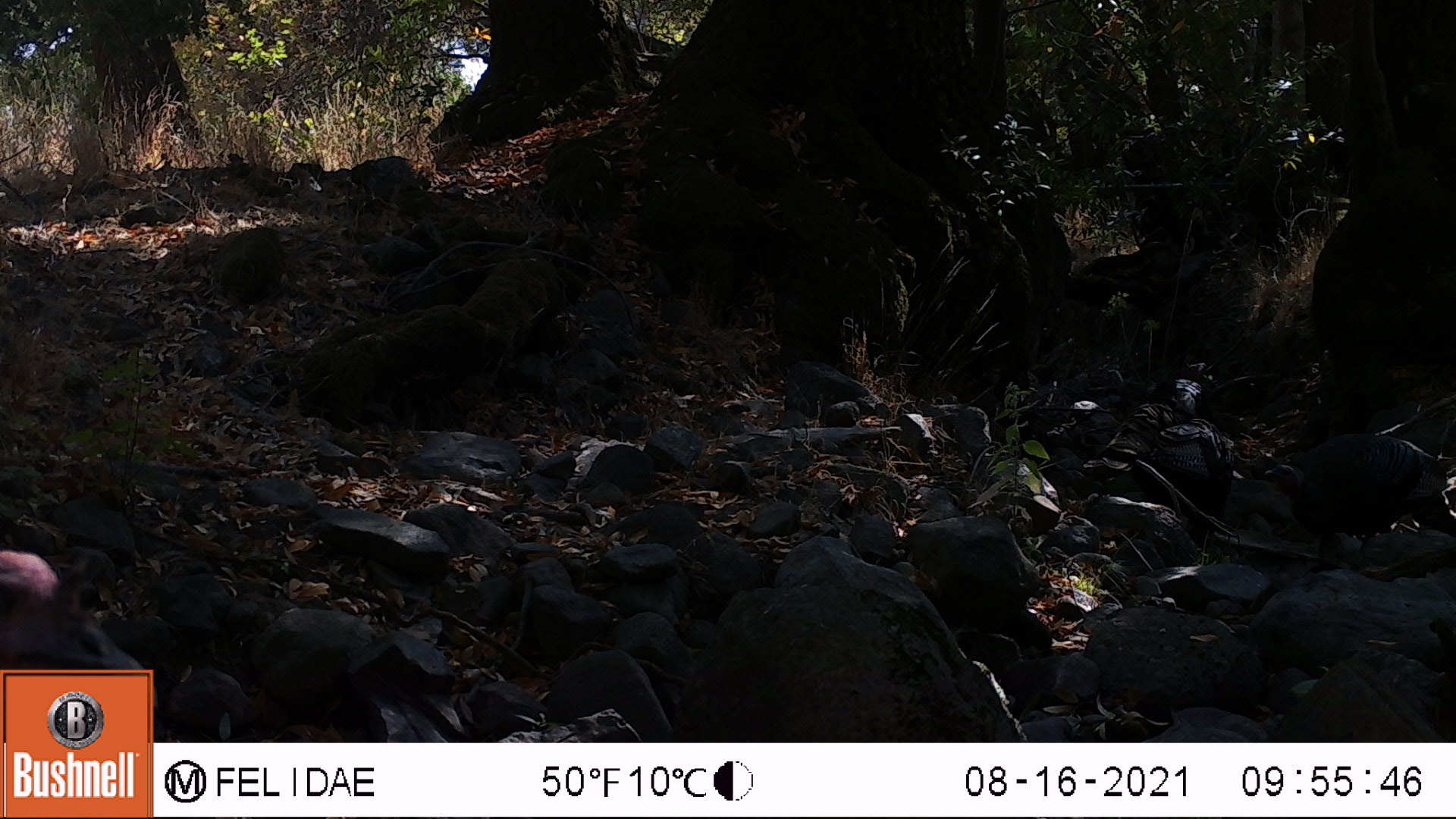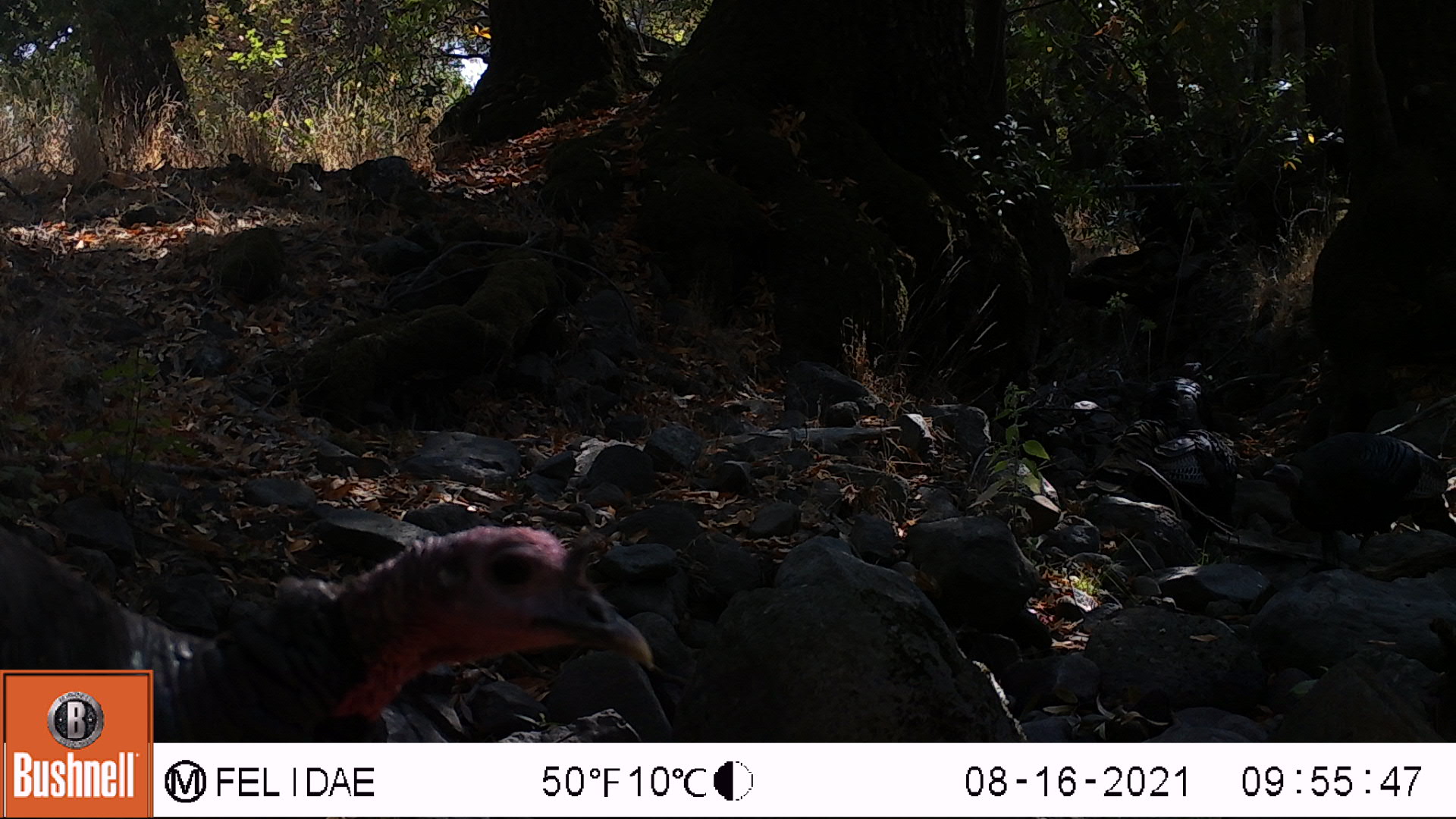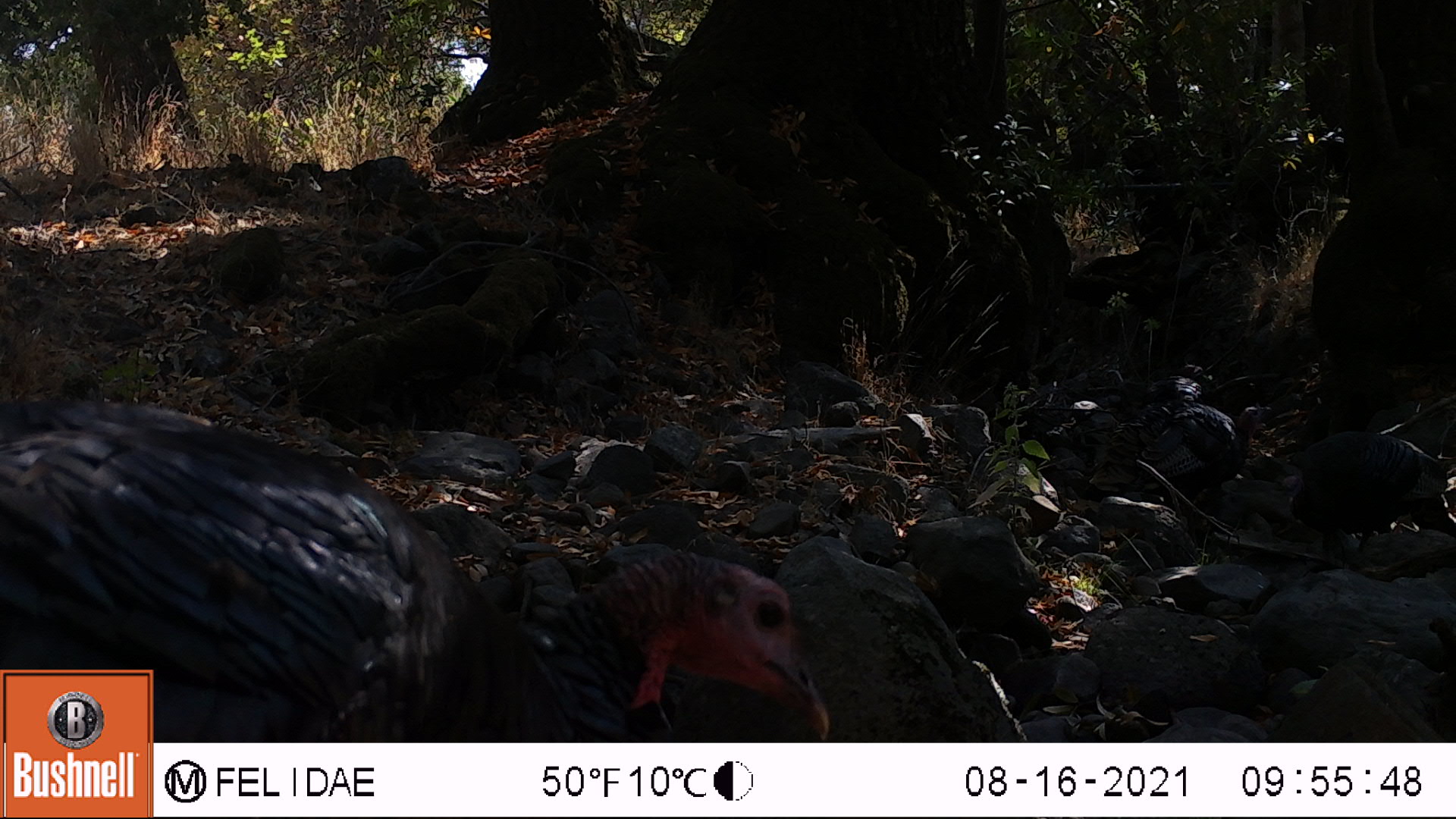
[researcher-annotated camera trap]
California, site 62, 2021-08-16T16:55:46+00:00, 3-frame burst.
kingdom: Animalia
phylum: Chordata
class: Aves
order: Galliformes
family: Phasianidae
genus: Meleagris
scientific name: Meleagris gallopavo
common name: turkey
Turkey (Meleagris gallopavo).